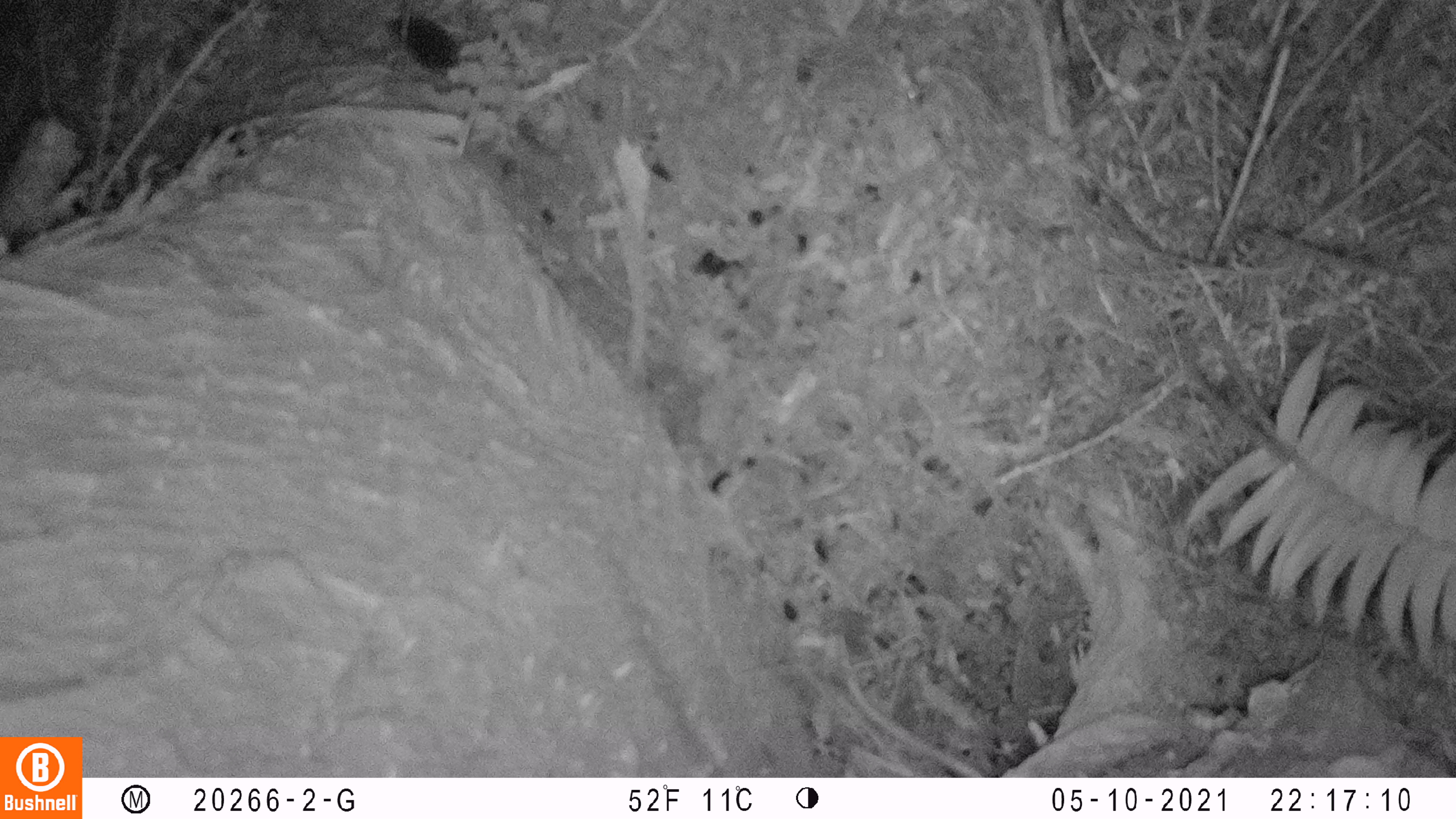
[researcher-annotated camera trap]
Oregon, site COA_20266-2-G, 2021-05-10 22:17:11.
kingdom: Animalia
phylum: Chordata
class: Mammalia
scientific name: Mammalia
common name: small mammal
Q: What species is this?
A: Small mammal (Mammalia).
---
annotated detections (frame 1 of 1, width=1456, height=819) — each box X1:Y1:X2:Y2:
small mammal: 359:0:518:109